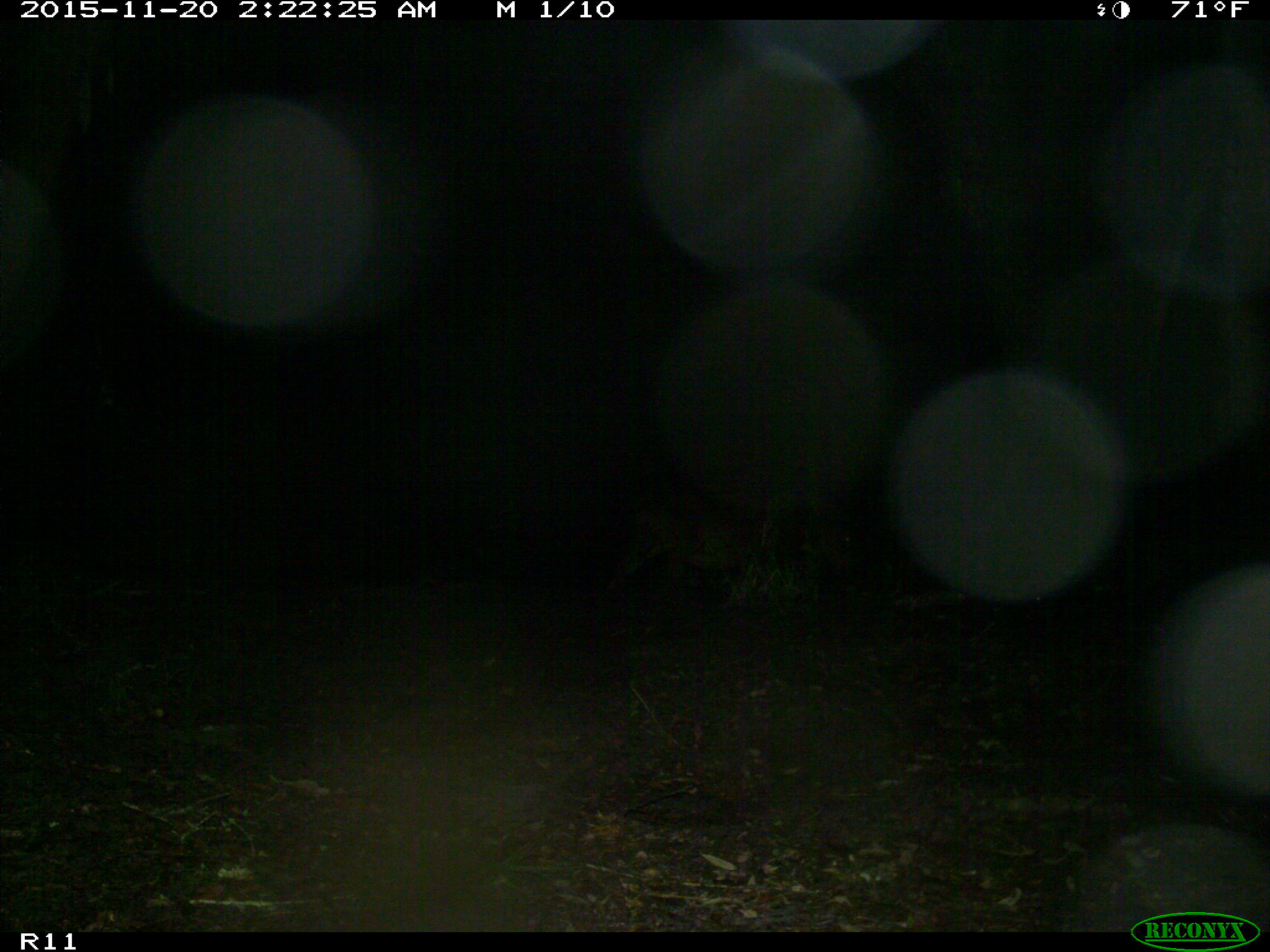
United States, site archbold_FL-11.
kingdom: Animalia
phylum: Chordata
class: Mammalia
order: Artiodactyla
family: Suidae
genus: Sus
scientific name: Sus scrofa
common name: wild boar